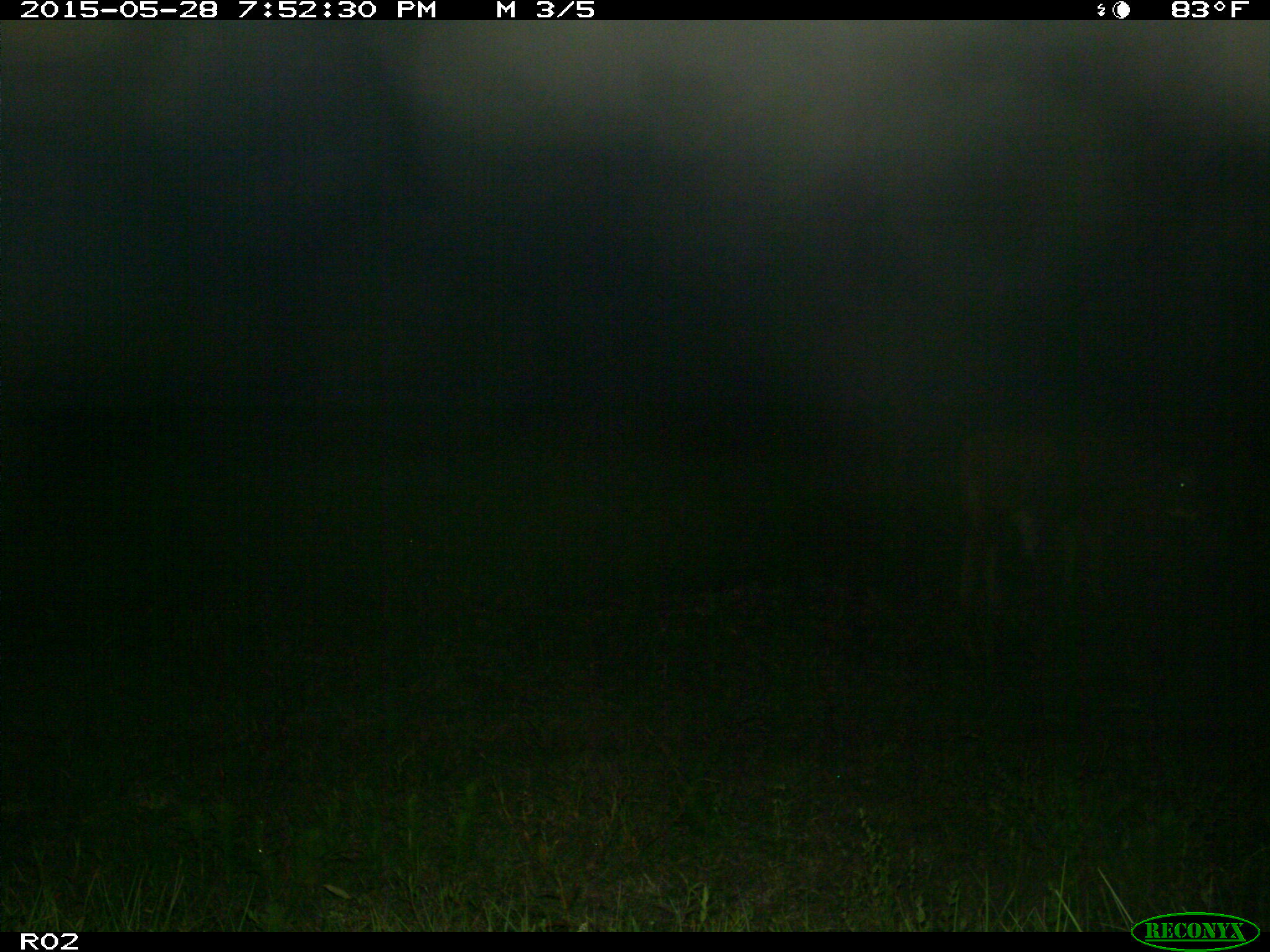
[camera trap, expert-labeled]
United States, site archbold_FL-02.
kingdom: Animalia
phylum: Chordata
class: Mammalia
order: Artiodactyla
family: Bovidae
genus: Bos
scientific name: Bos taurus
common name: domestic cow